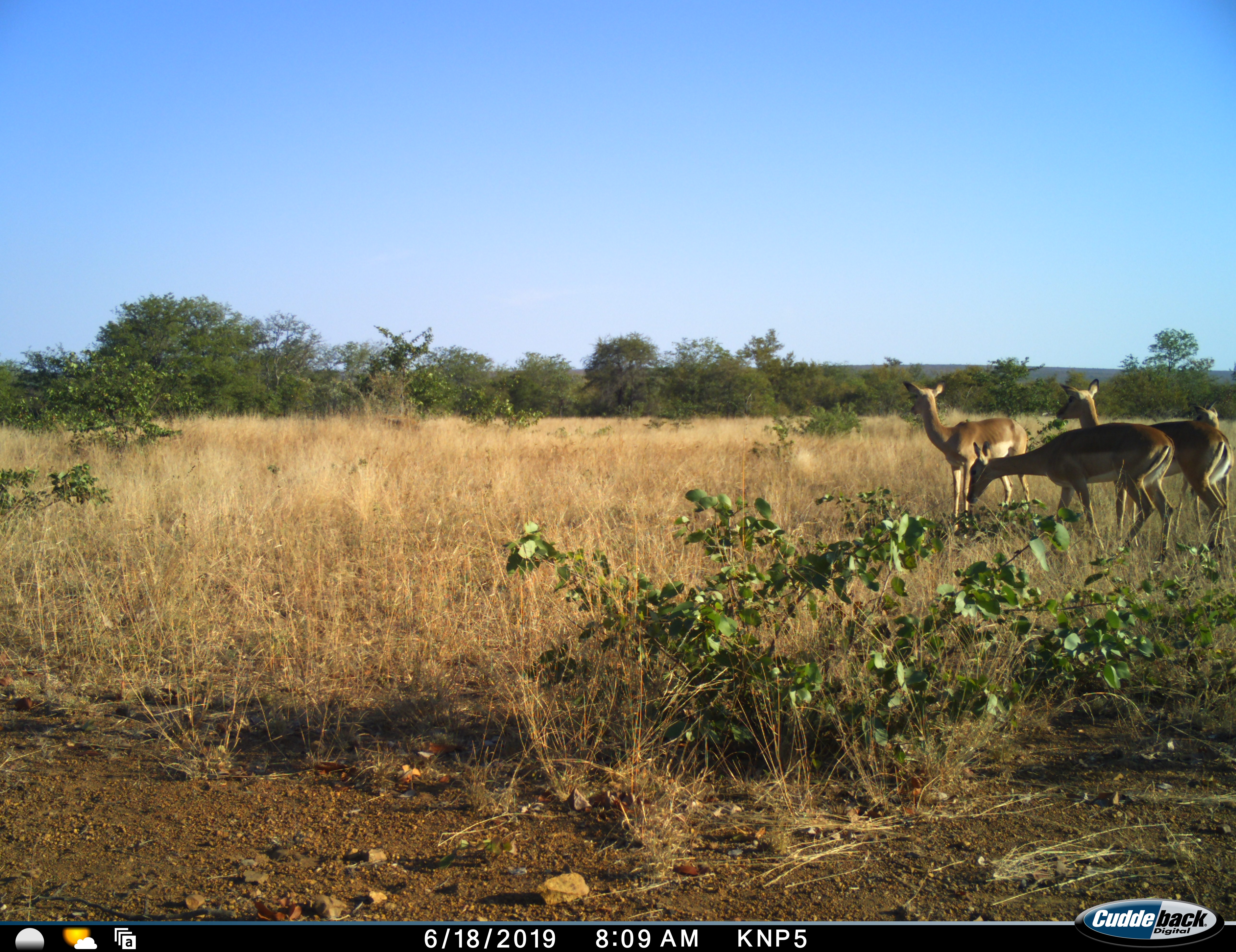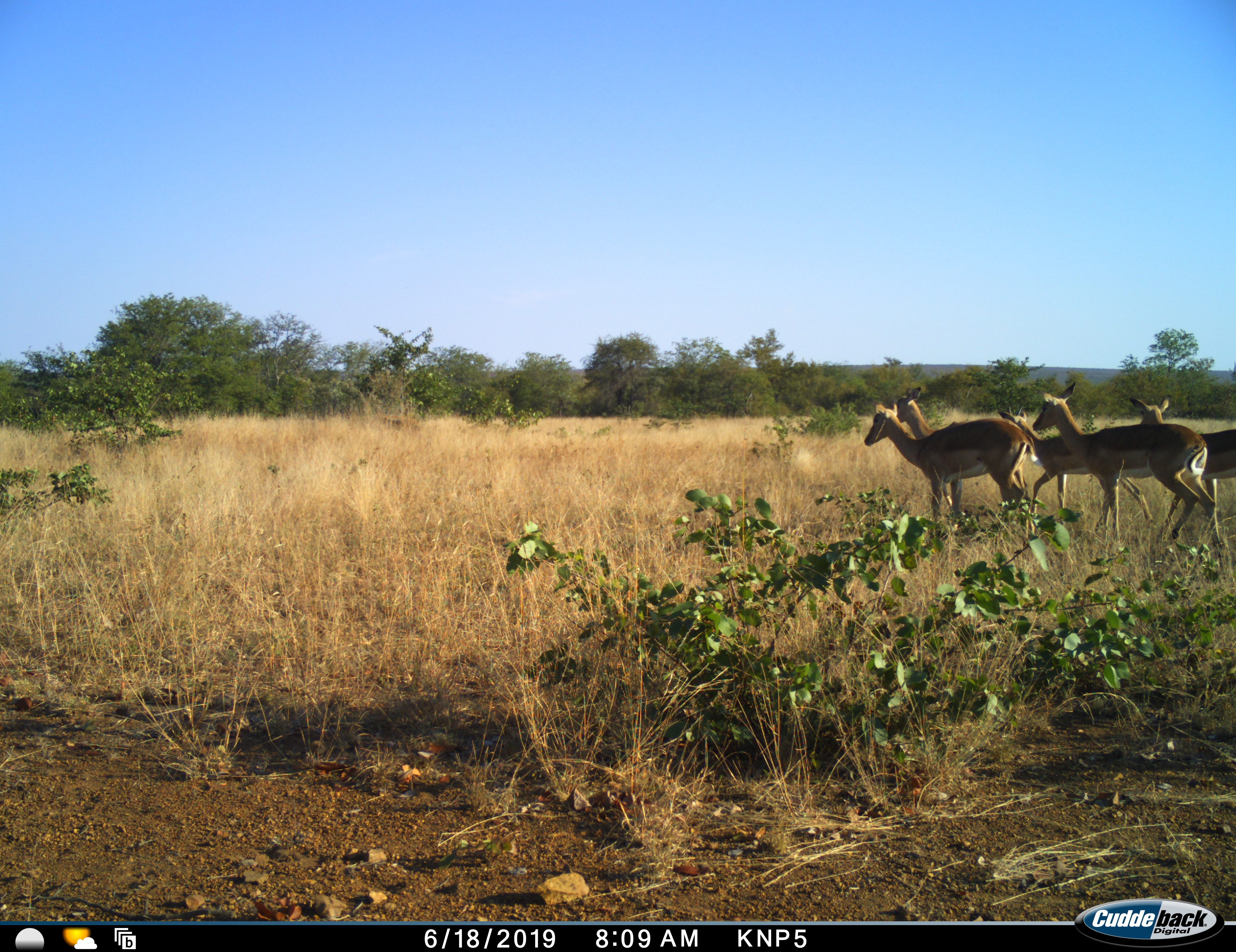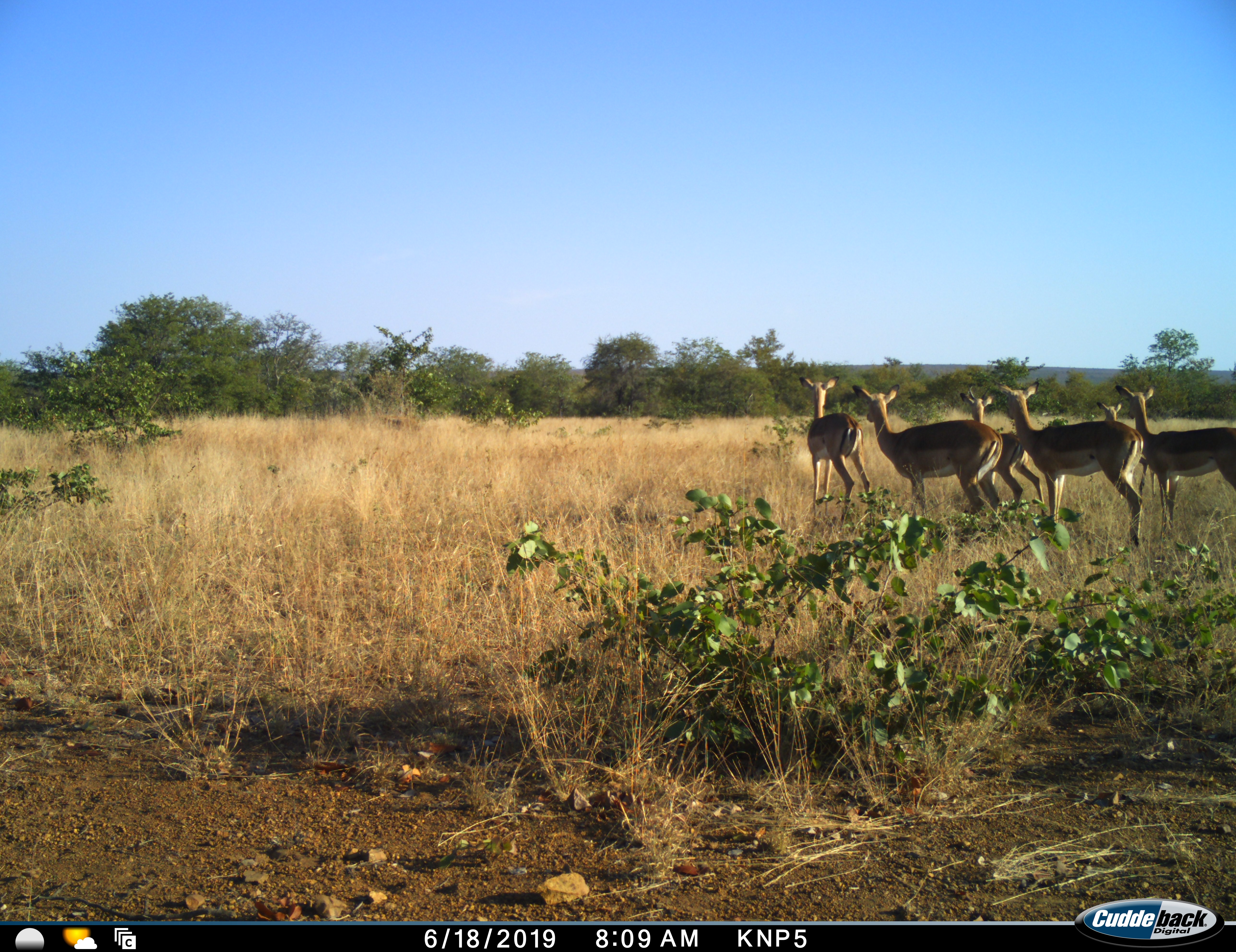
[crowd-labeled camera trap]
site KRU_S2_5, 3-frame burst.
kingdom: Animalia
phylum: Chordata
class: Mammalia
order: Artiodactyla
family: Bovidae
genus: Aepyceros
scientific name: Aepyceros melampus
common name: impala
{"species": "impala (Aepyceros melampus)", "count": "6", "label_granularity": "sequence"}